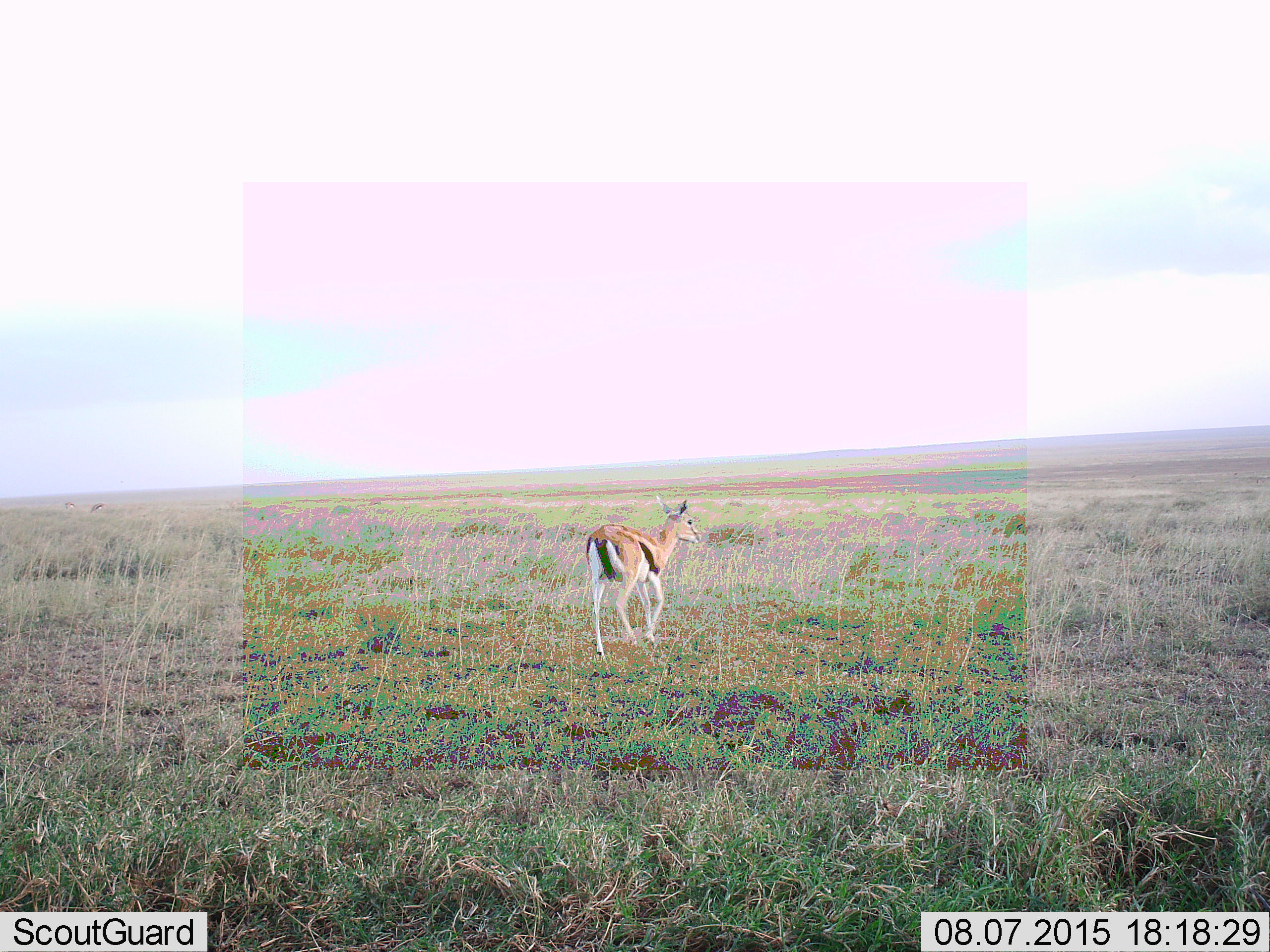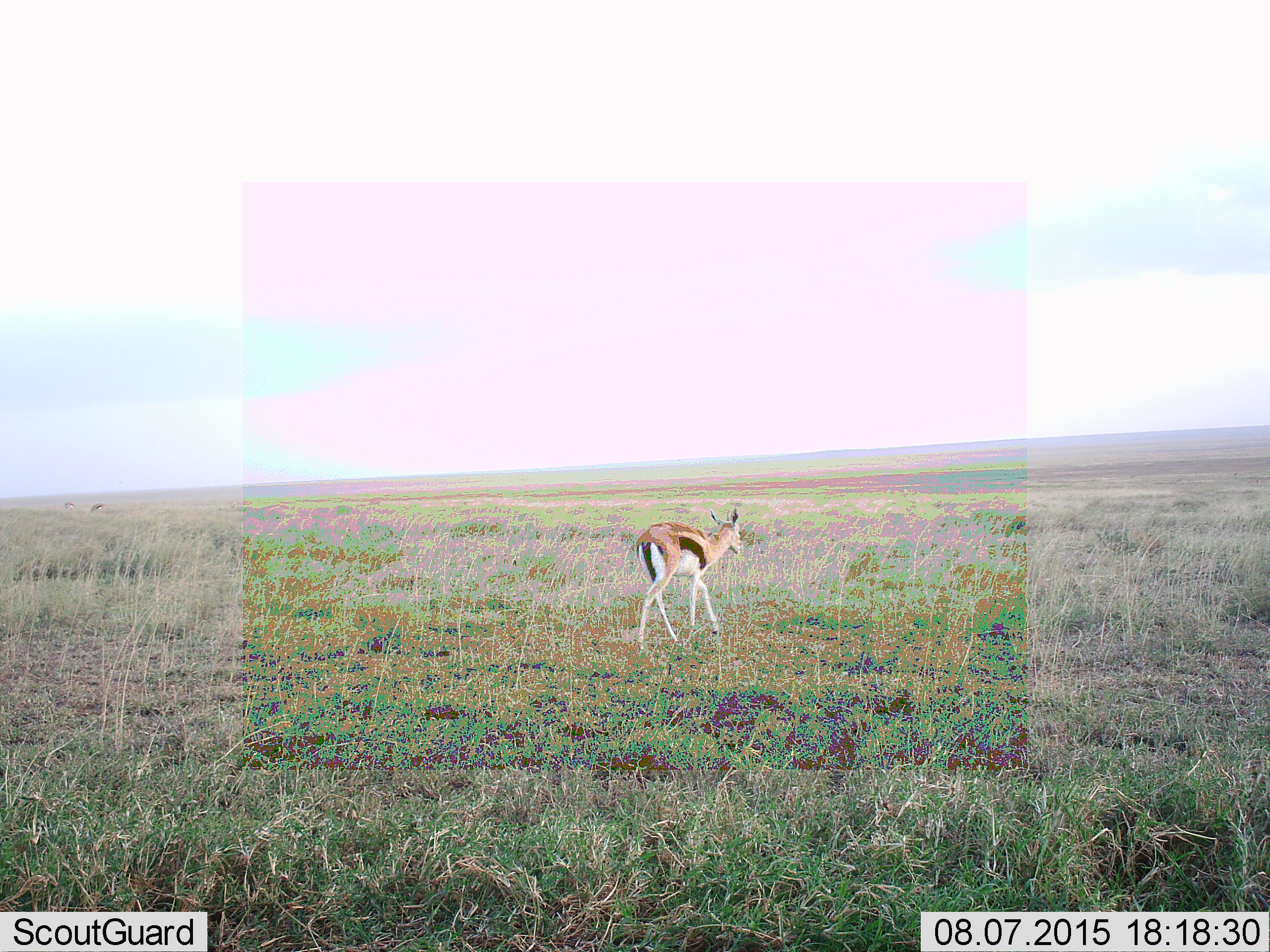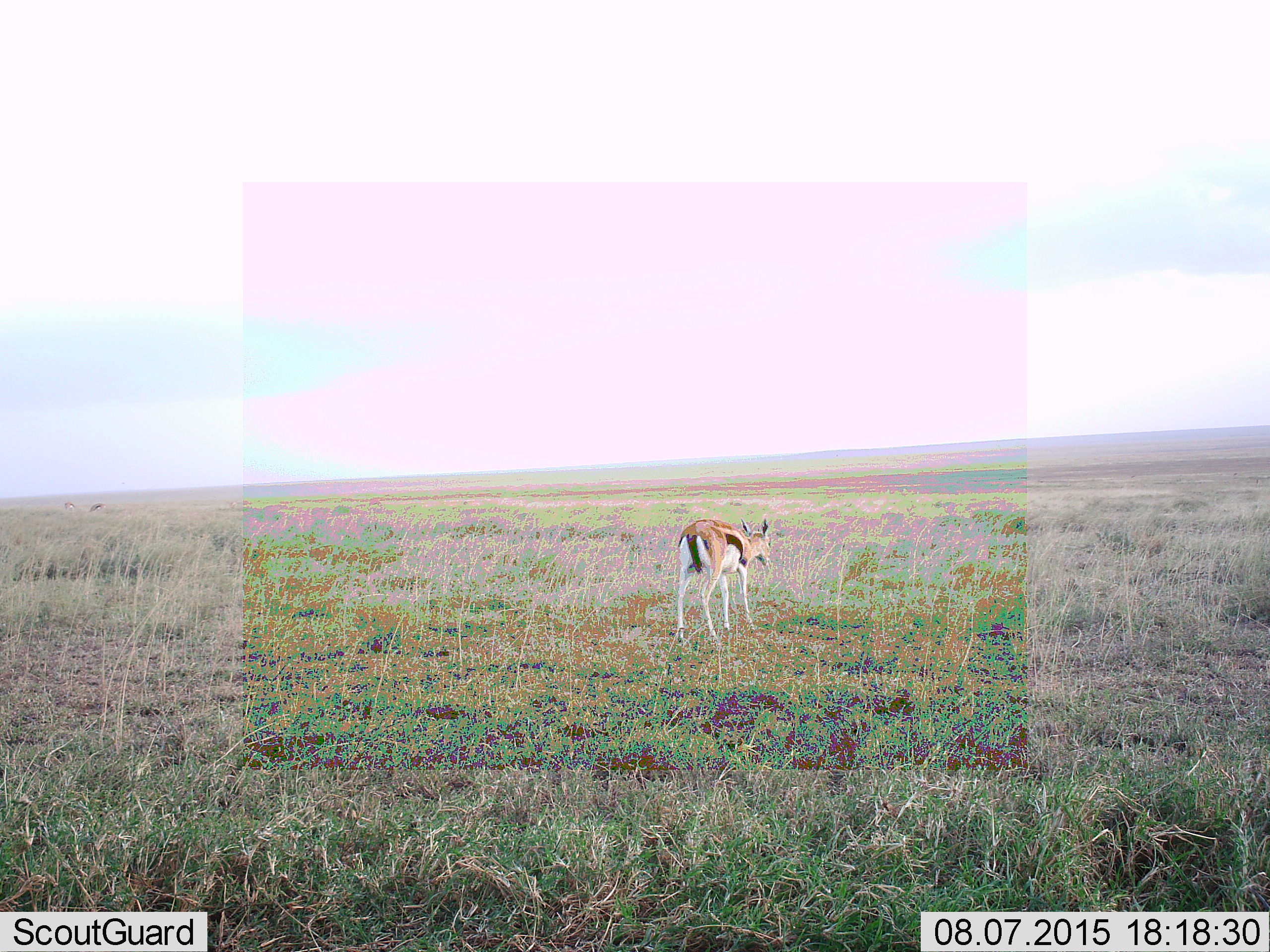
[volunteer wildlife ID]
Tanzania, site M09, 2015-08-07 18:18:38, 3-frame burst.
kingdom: Animalia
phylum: Chordata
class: Mammalia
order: Artiodactyla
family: Bovidae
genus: Eudorcas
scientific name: Eudorcas thomsonii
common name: thomson's gazelle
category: gazellethomsons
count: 1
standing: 12%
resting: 0%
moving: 100%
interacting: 0%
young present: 0%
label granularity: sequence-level